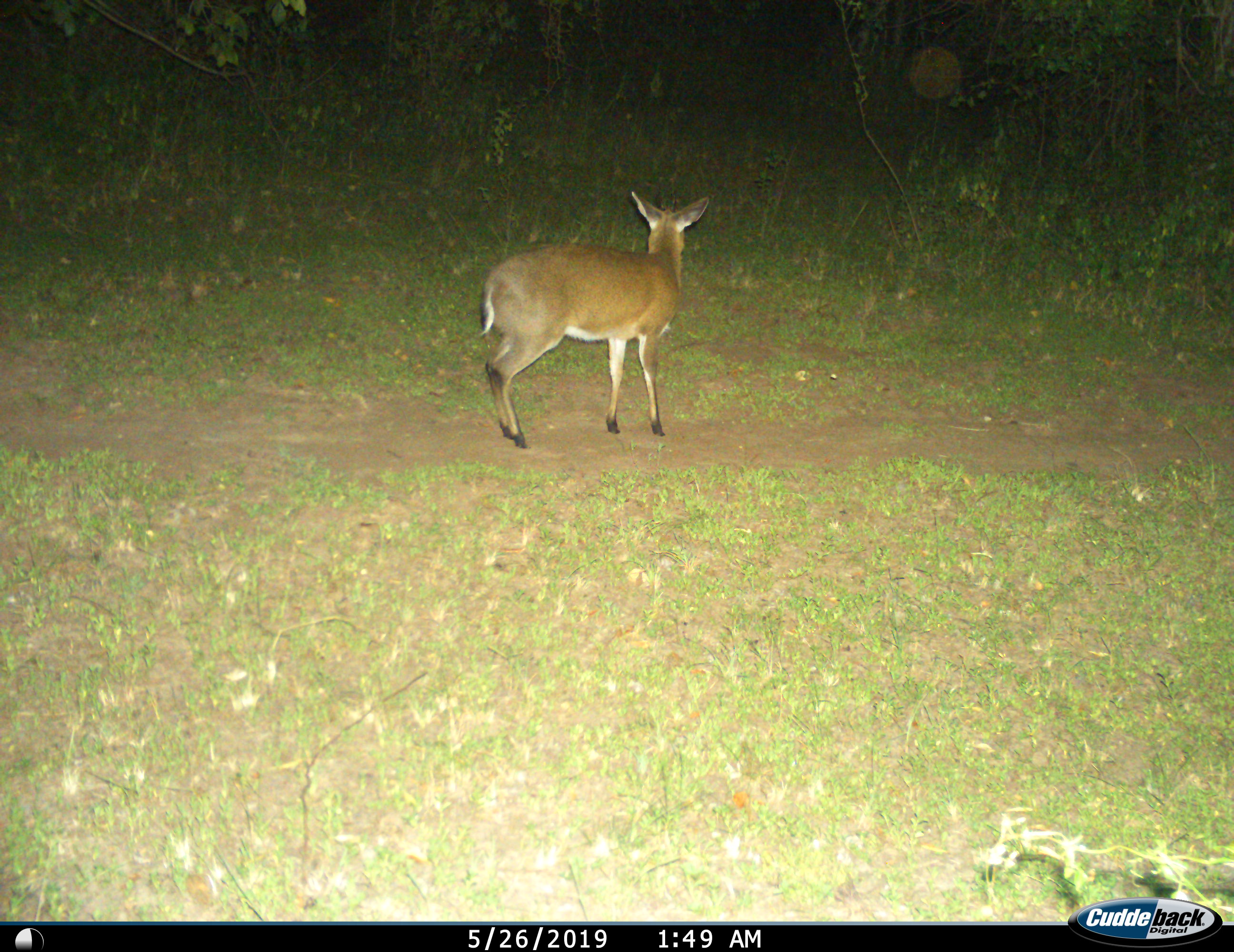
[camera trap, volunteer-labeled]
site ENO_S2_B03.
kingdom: Animalia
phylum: Chordata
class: Mammalia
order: Artiodactyla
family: Bovidae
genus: Madoqua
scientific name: Madoqua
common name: dik-dik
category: dikdik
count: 1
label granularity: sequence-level